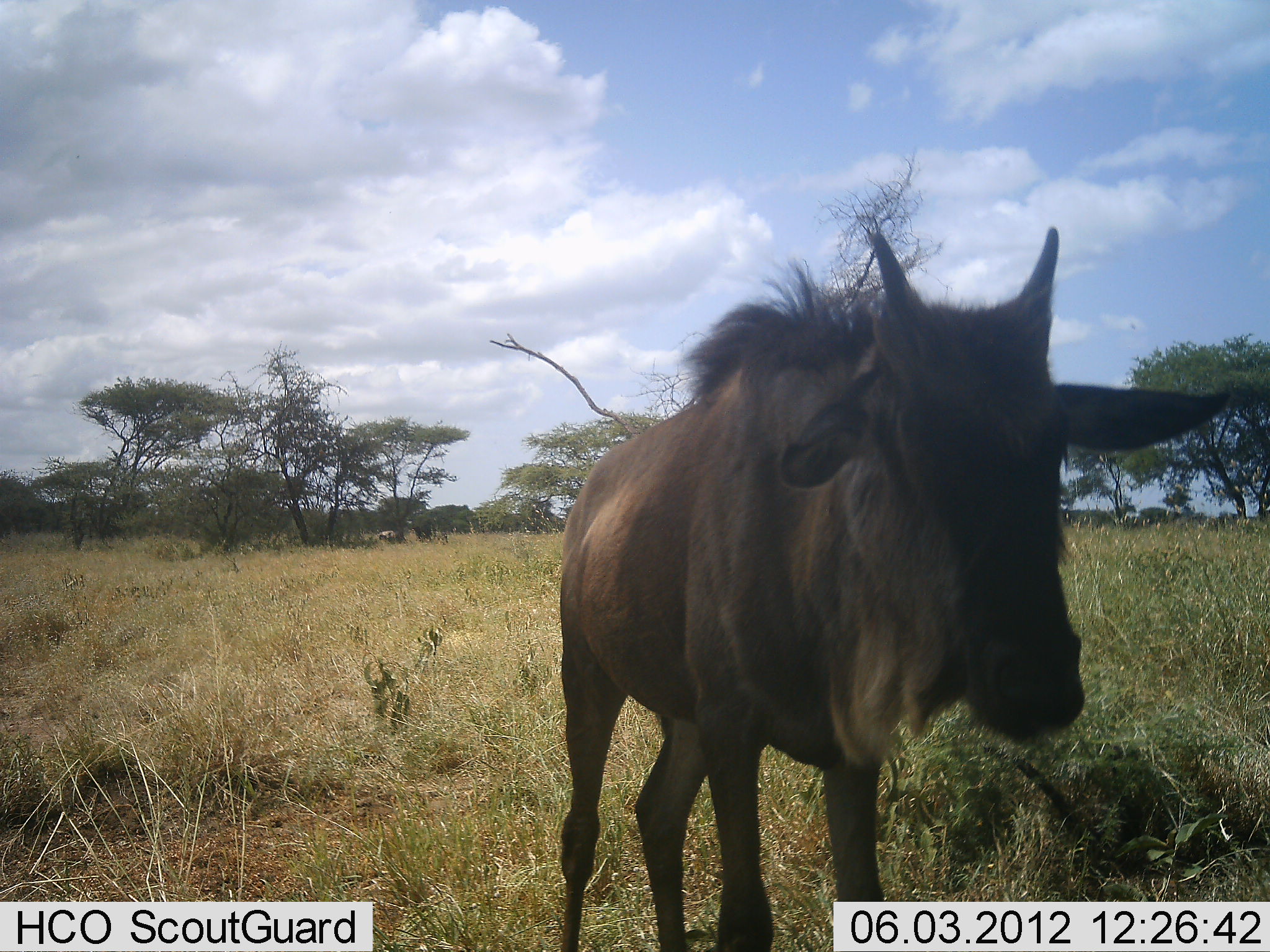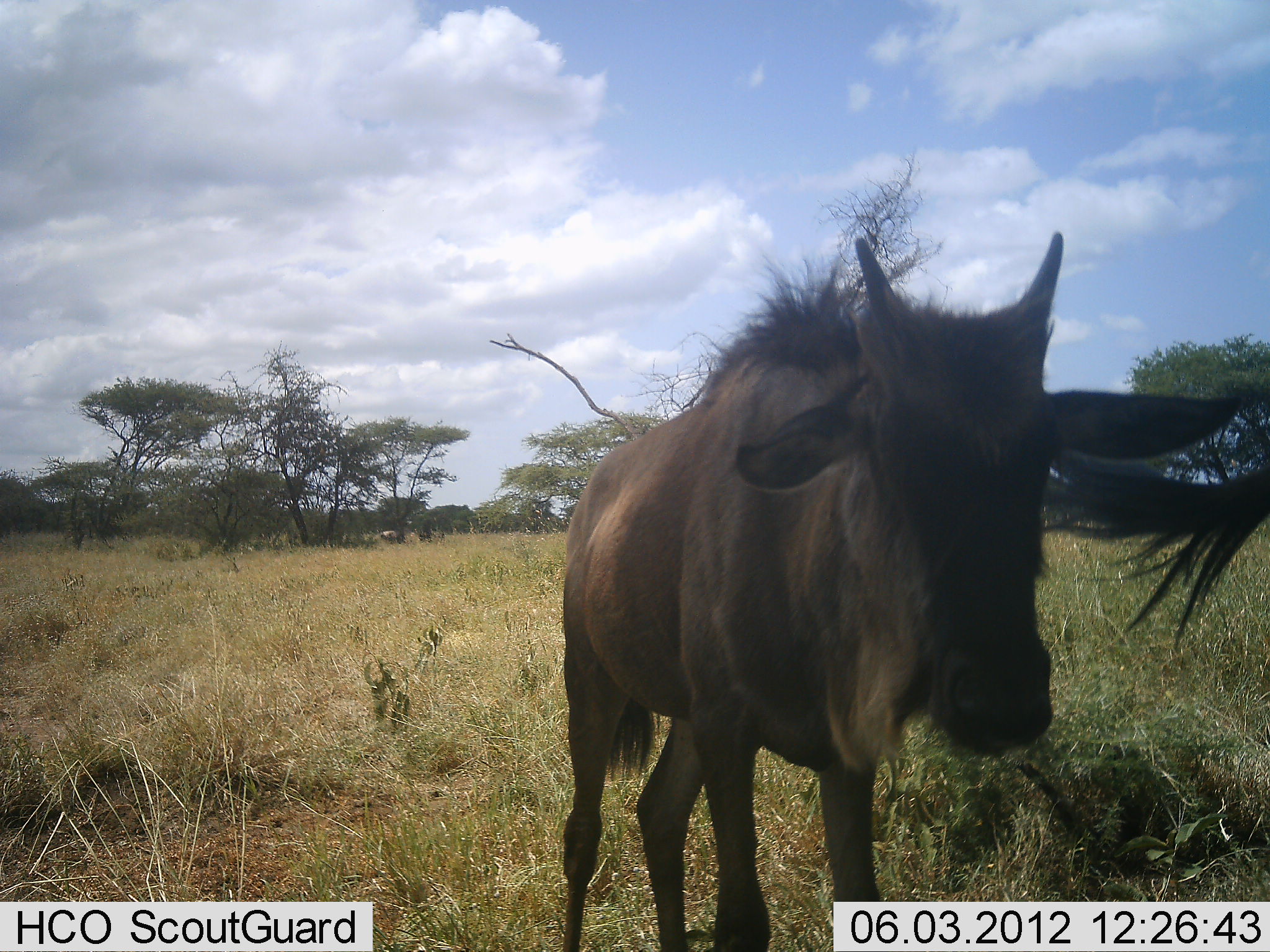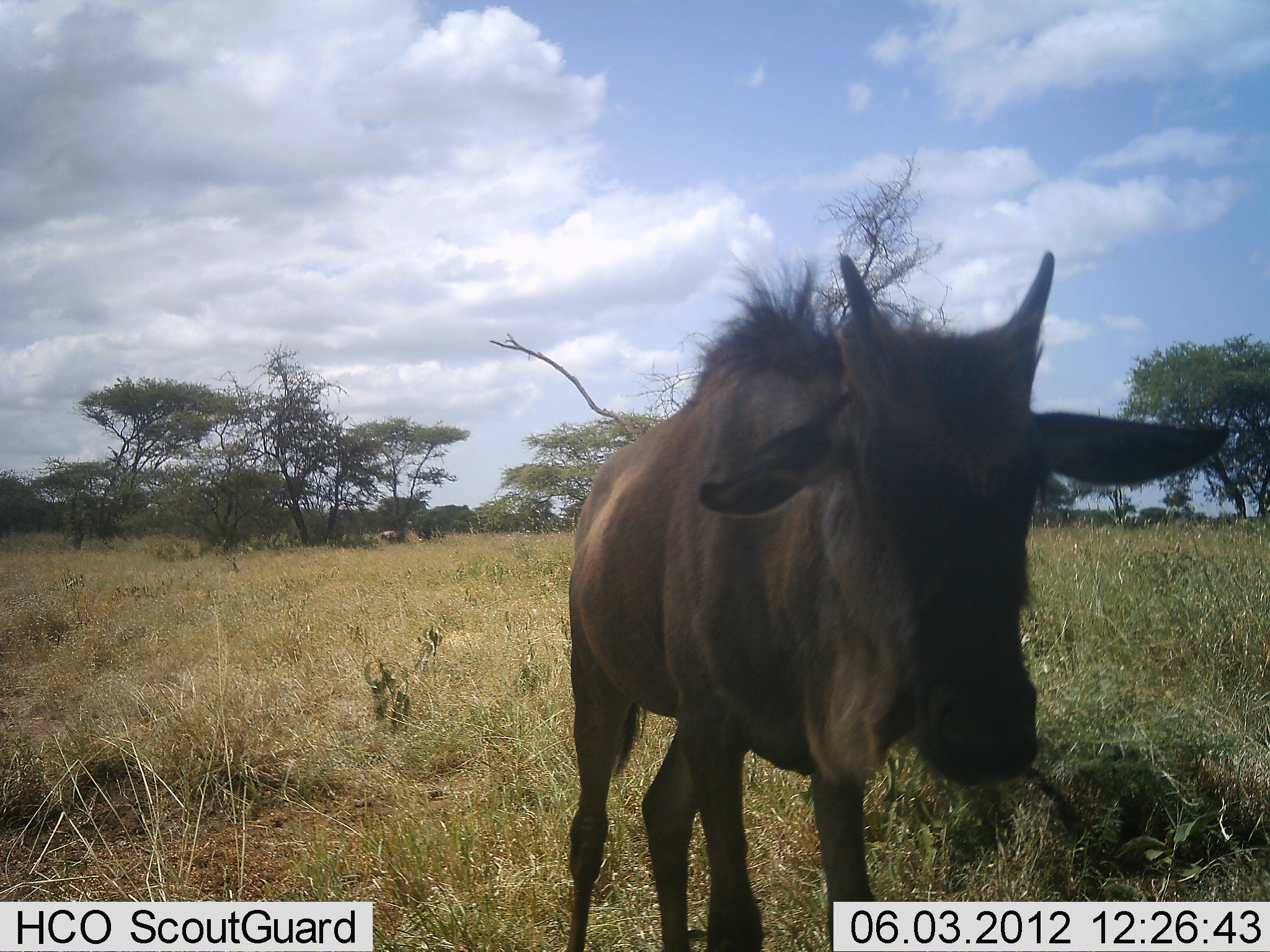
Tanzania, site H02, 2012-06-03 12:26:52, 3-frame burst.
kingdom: Animalia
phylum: Chordata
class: Mammalia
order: Artiodactyla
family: Bovidae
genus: Connochaetes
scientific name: Connochaetes taurinus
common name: blue wildebeest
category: wildebeest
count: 2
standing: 100%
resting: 0%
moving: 0%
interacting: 0%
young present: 70%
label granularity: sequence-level